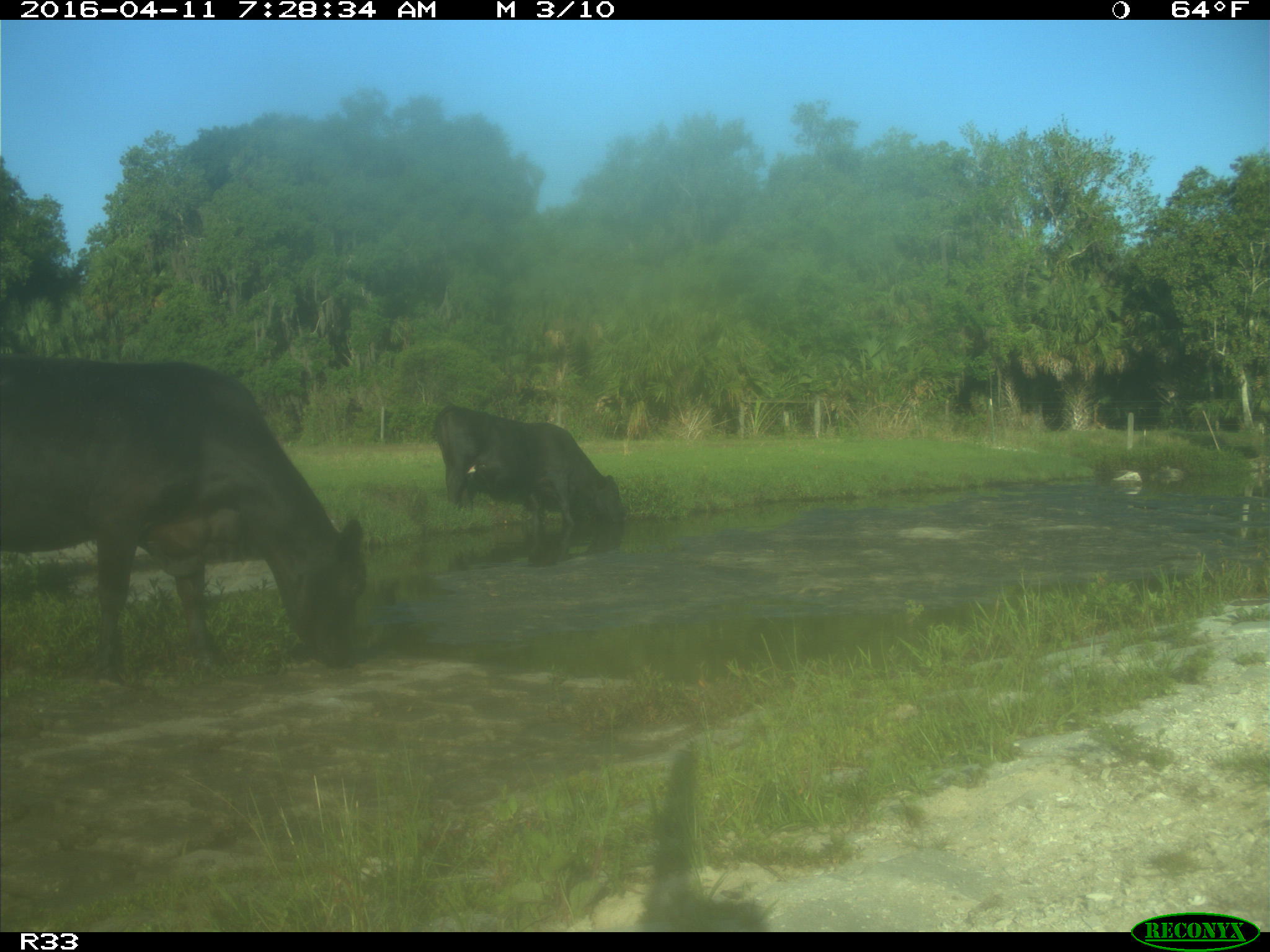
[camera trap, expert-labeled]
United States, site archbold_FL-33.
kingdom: Animalia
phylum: Chordata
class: Mammalia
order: Artiodactyla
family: Bovidae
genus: Bos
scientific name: Bos taurus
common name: domestic cow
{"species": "Bos taurus (domestic cow)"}